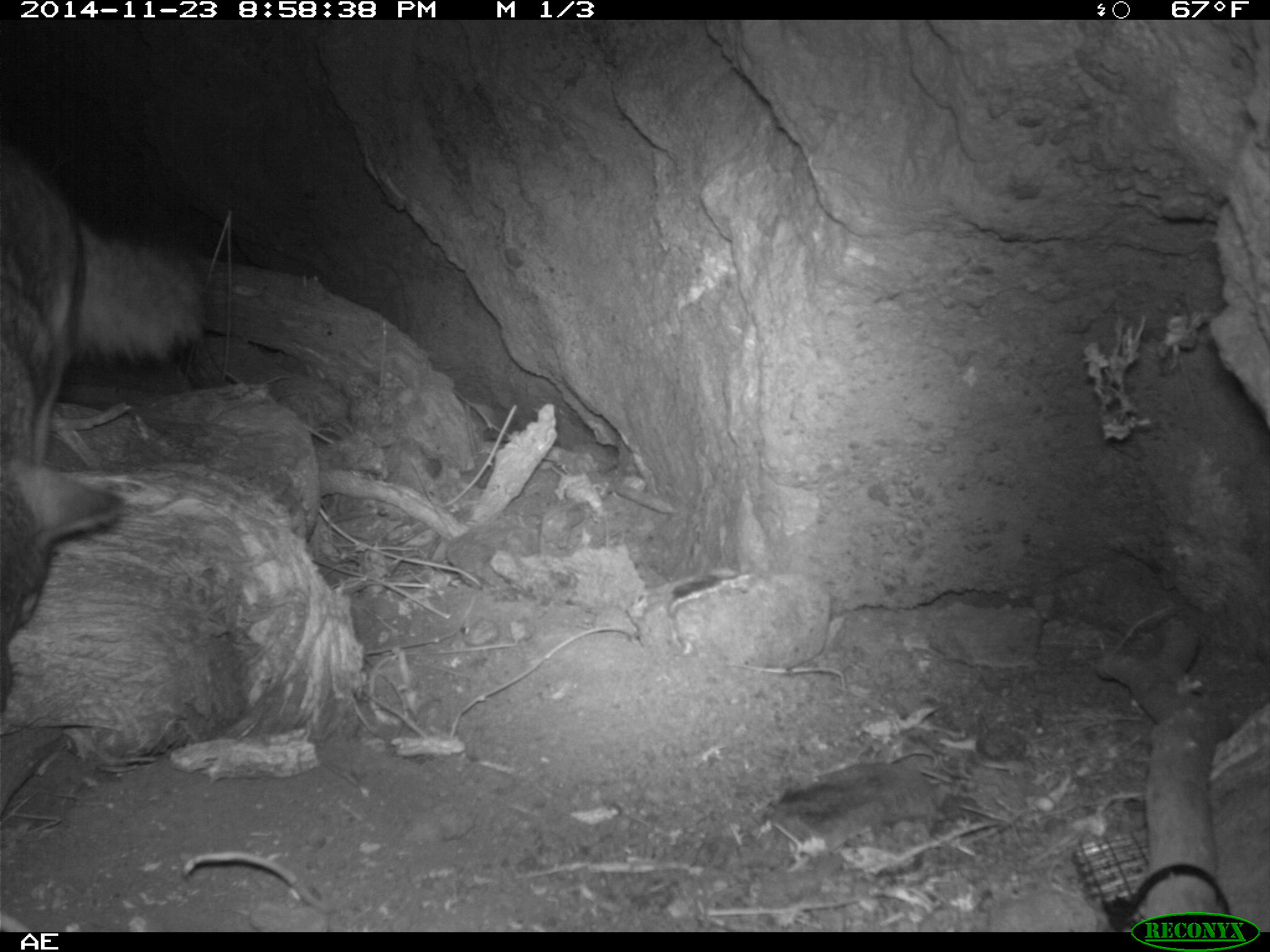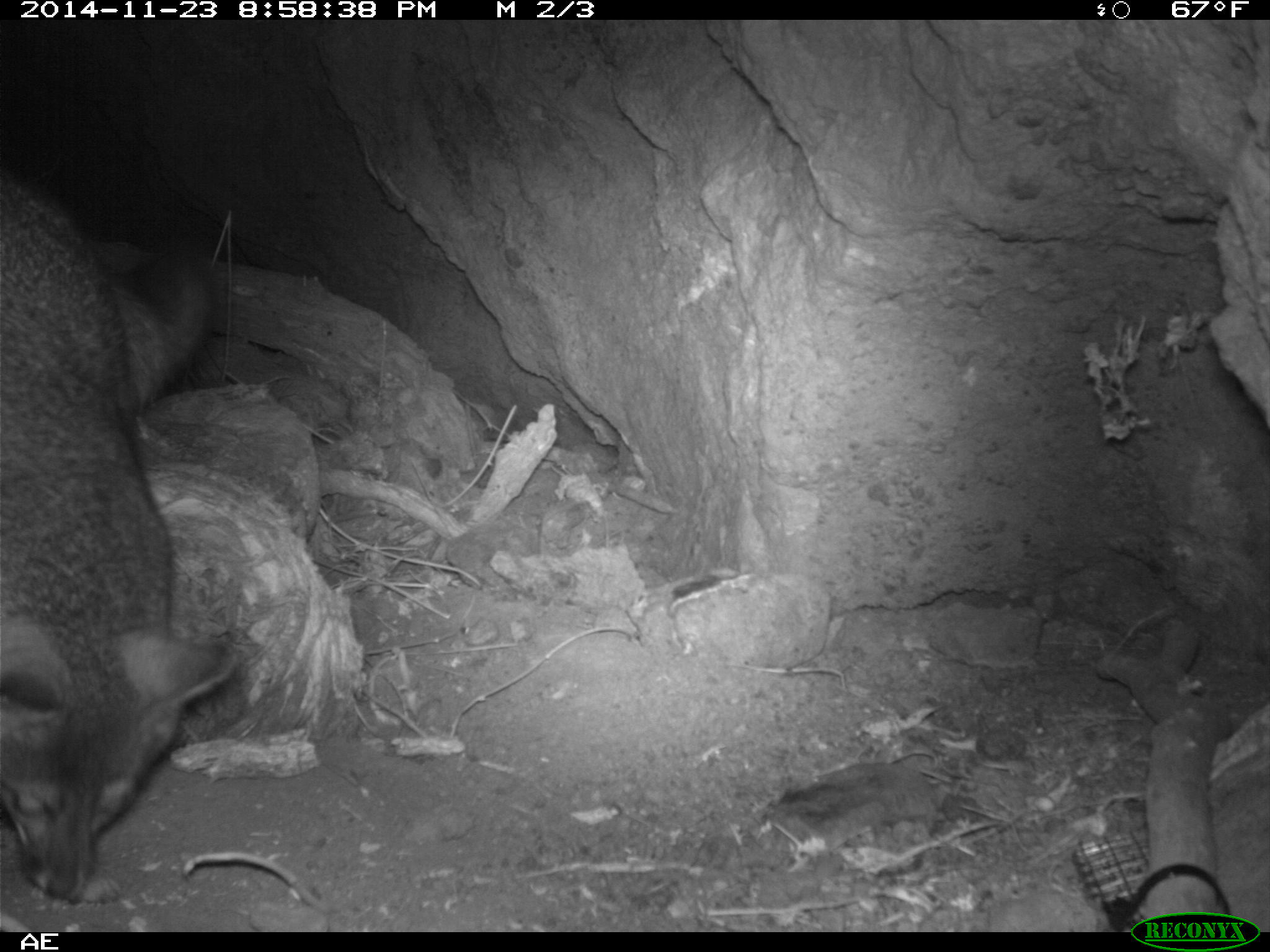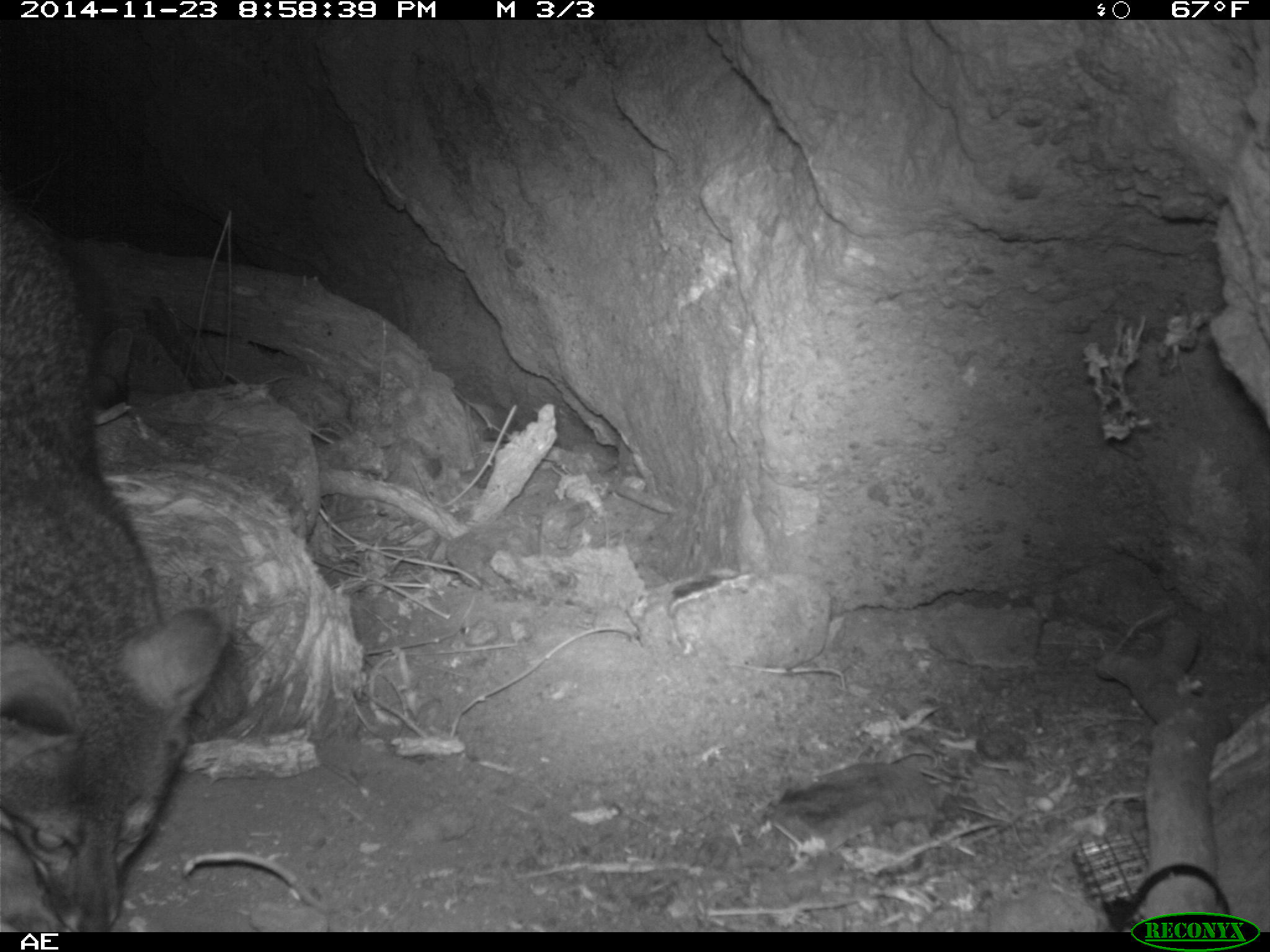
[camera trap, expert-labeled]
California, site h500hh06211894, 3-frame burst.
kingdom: Animalia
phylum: Chordata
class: Mammalia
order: Carnivora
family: Canidae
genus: Urocyon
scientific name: Urocyon littoralis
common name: island fox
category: fox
Fox (island fox) (Urocyon littoralis).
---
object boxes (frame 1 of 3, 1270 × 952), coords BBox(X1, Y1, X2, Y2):
fox: BBox(0, 141, 206, 720)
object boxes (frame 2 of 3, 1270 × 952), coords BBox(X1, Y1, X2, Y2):
fox: BBox(0, 172, 236, 902)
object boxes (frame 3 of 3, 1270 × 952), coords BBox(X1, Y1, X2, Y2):
fox: BBox(0, 197, 243, 933)